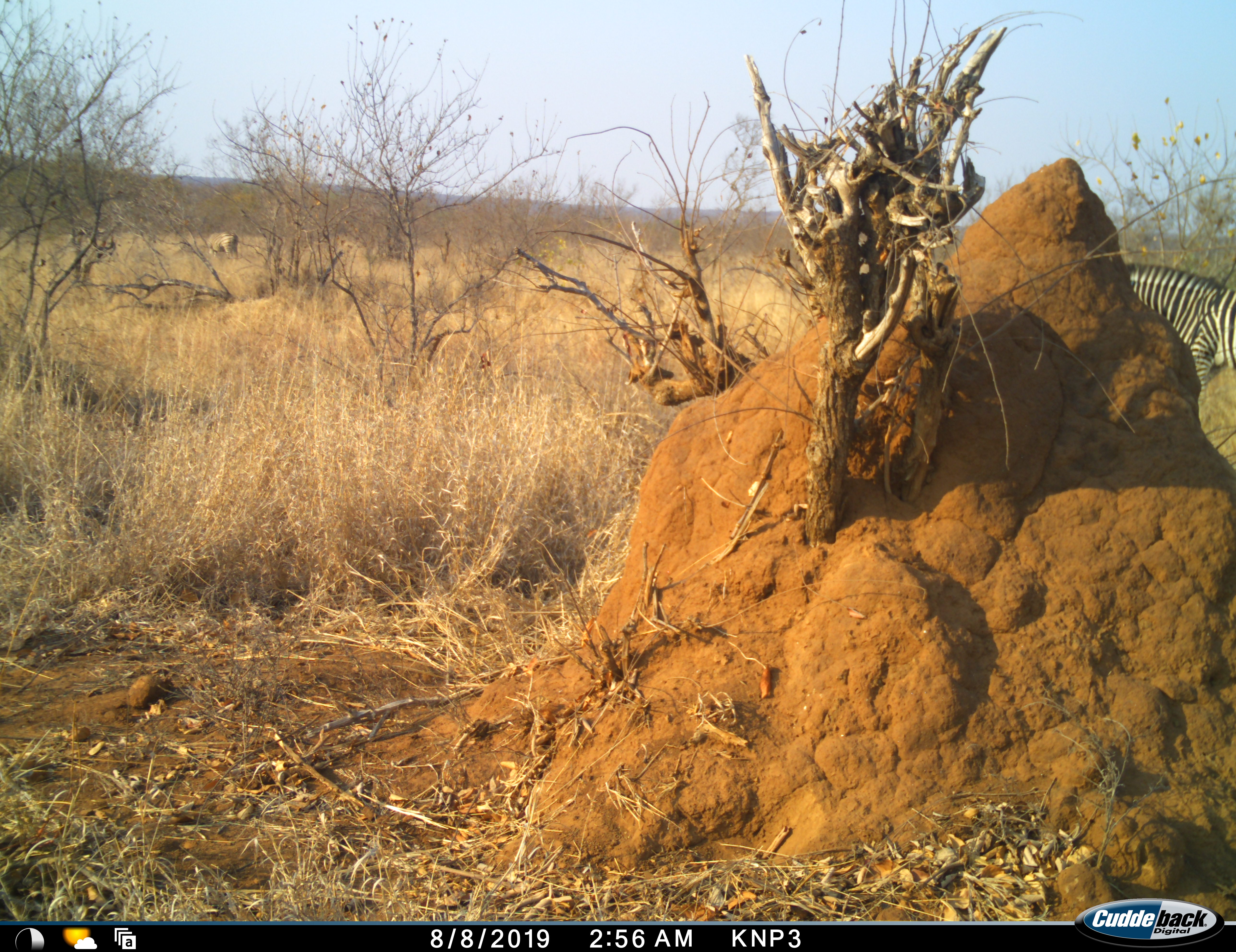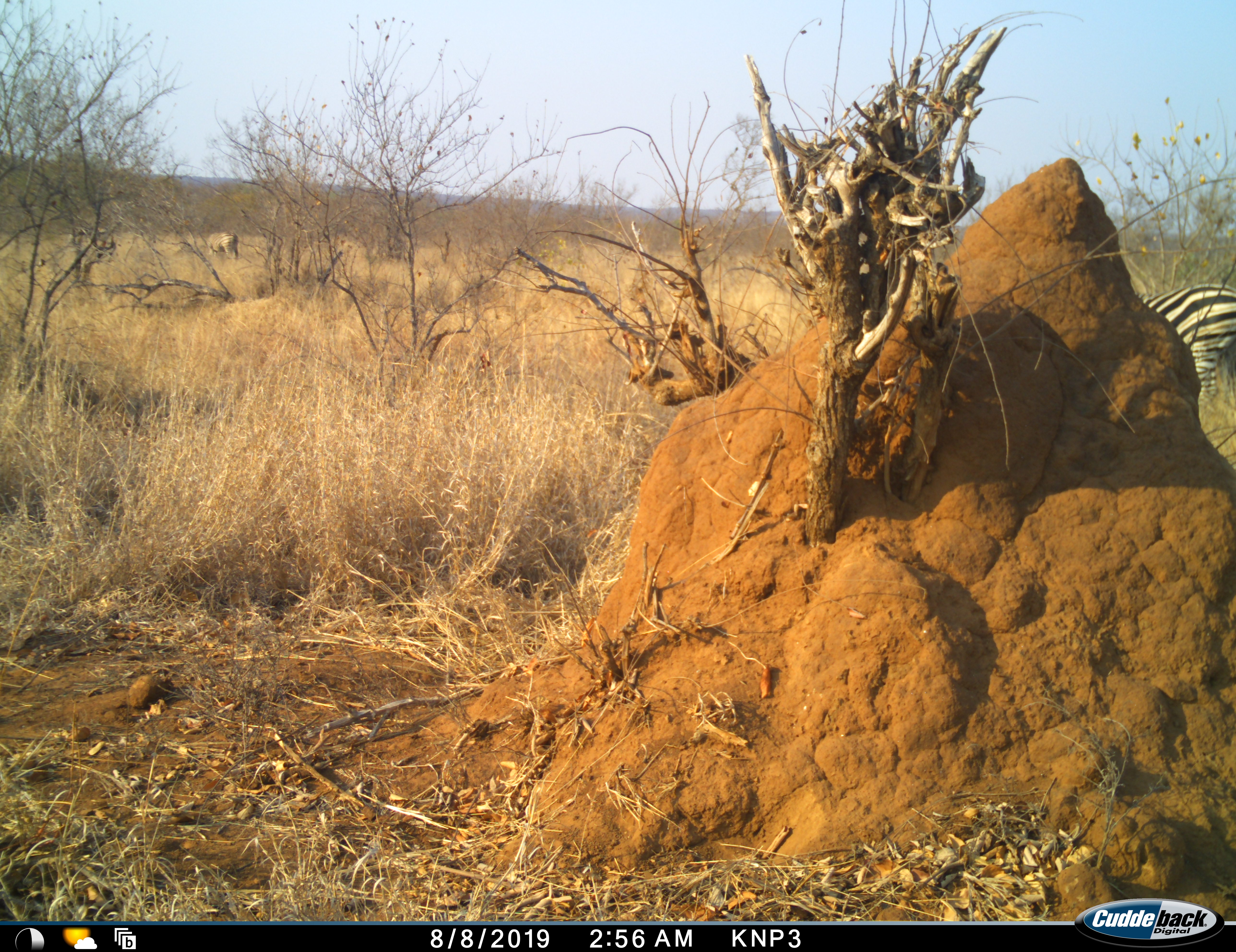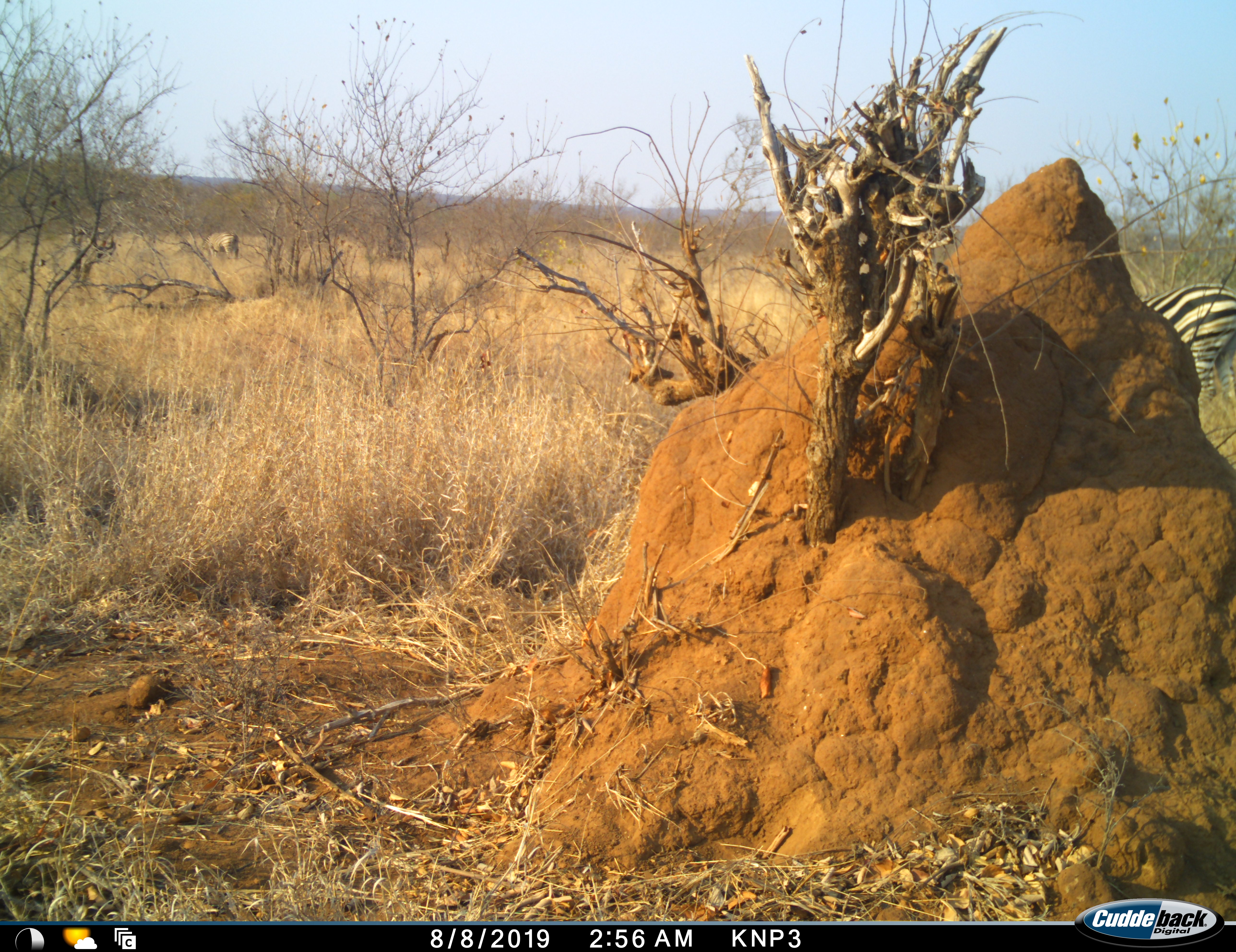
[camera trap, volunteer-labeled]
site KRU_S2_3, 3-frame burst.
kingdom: Animalia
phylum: Chordata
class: Mammalia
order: Perissodactyla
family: Equidae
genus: Equus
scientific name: Equus quagga burchellii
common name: burchell's zebra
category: zebraburchells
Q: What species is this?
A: Zebraburchells (burchell's zebra) (Equus quagga burchellii).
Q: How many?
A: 1.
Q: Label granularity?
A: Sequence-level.